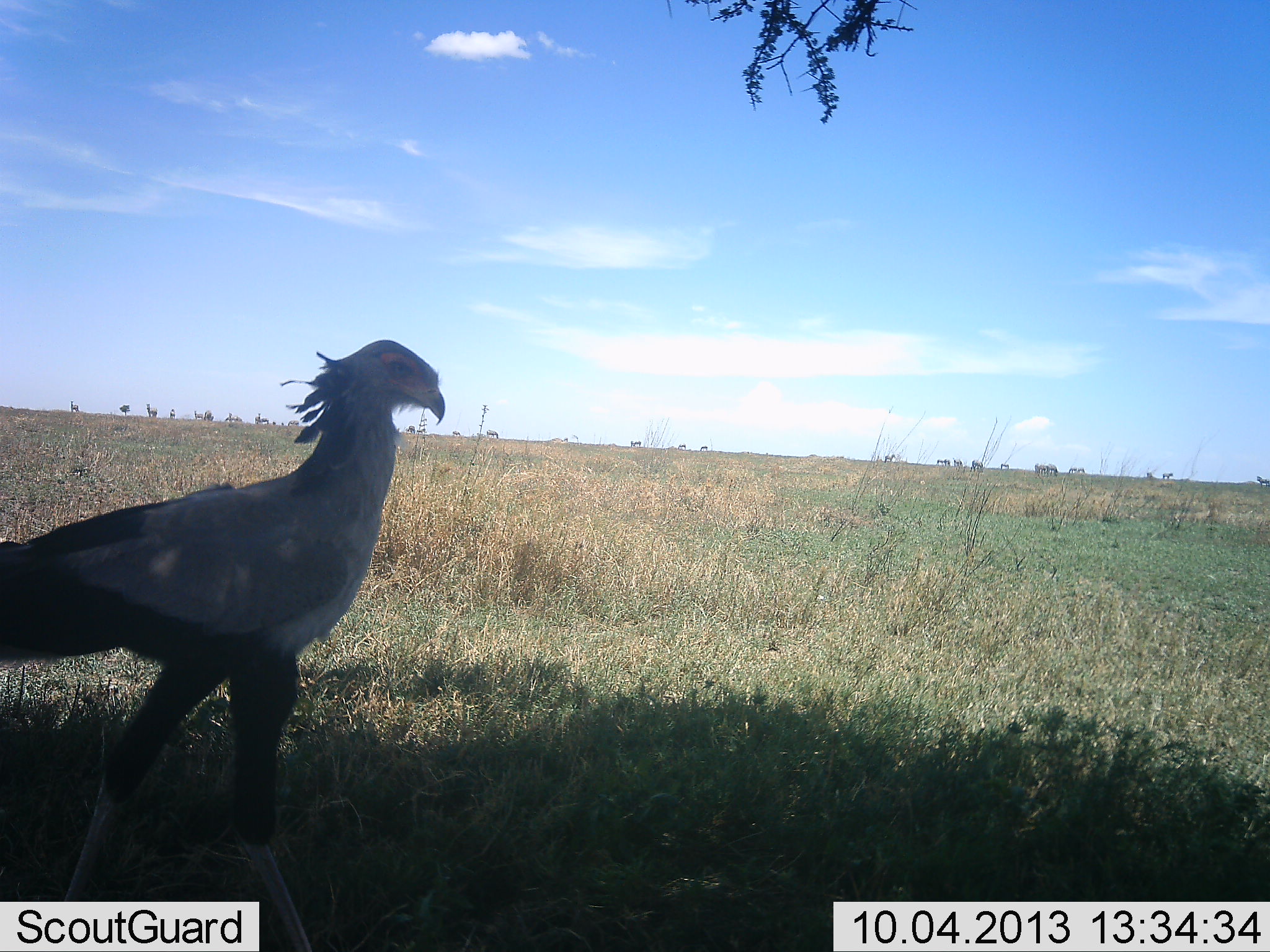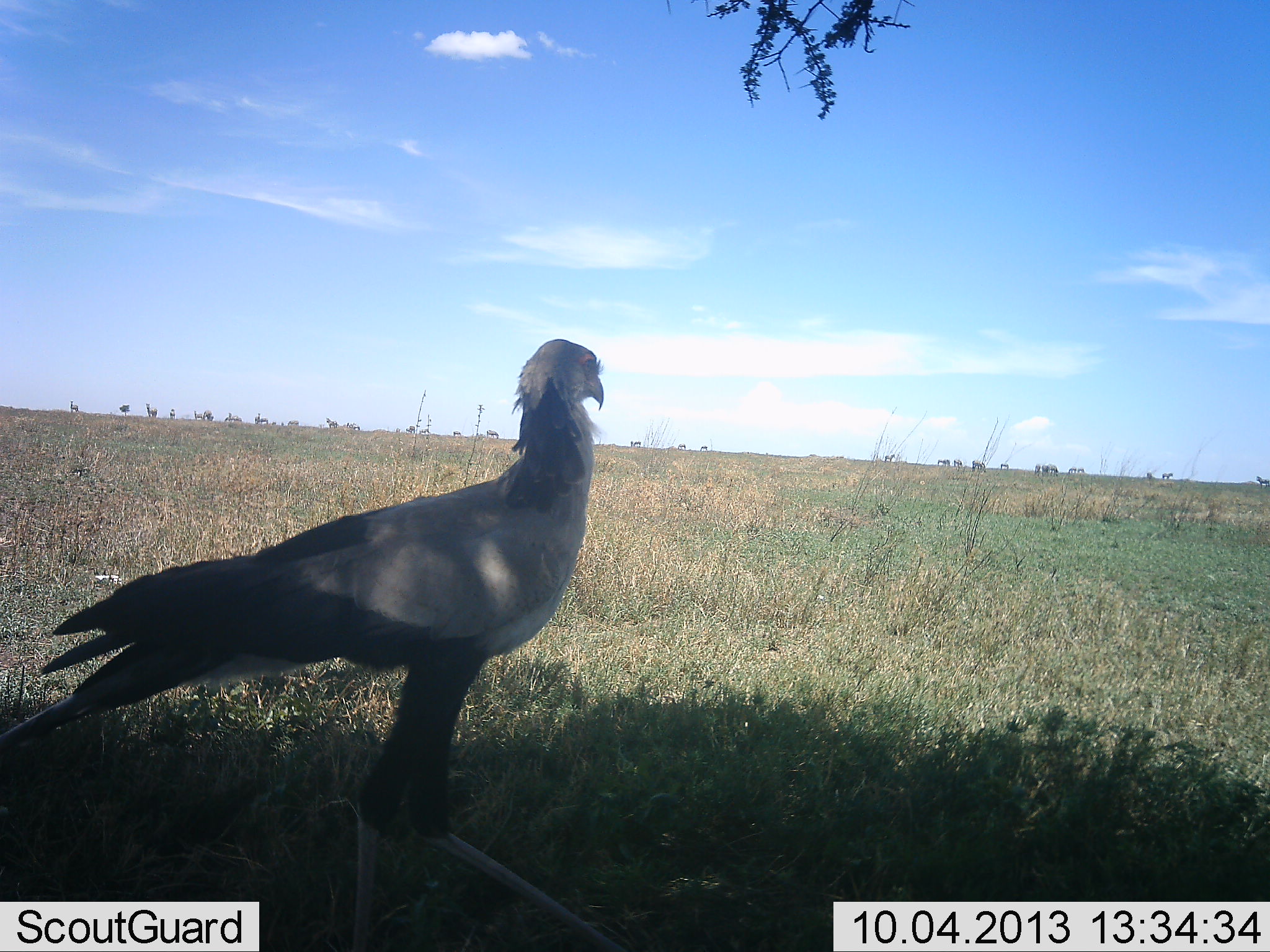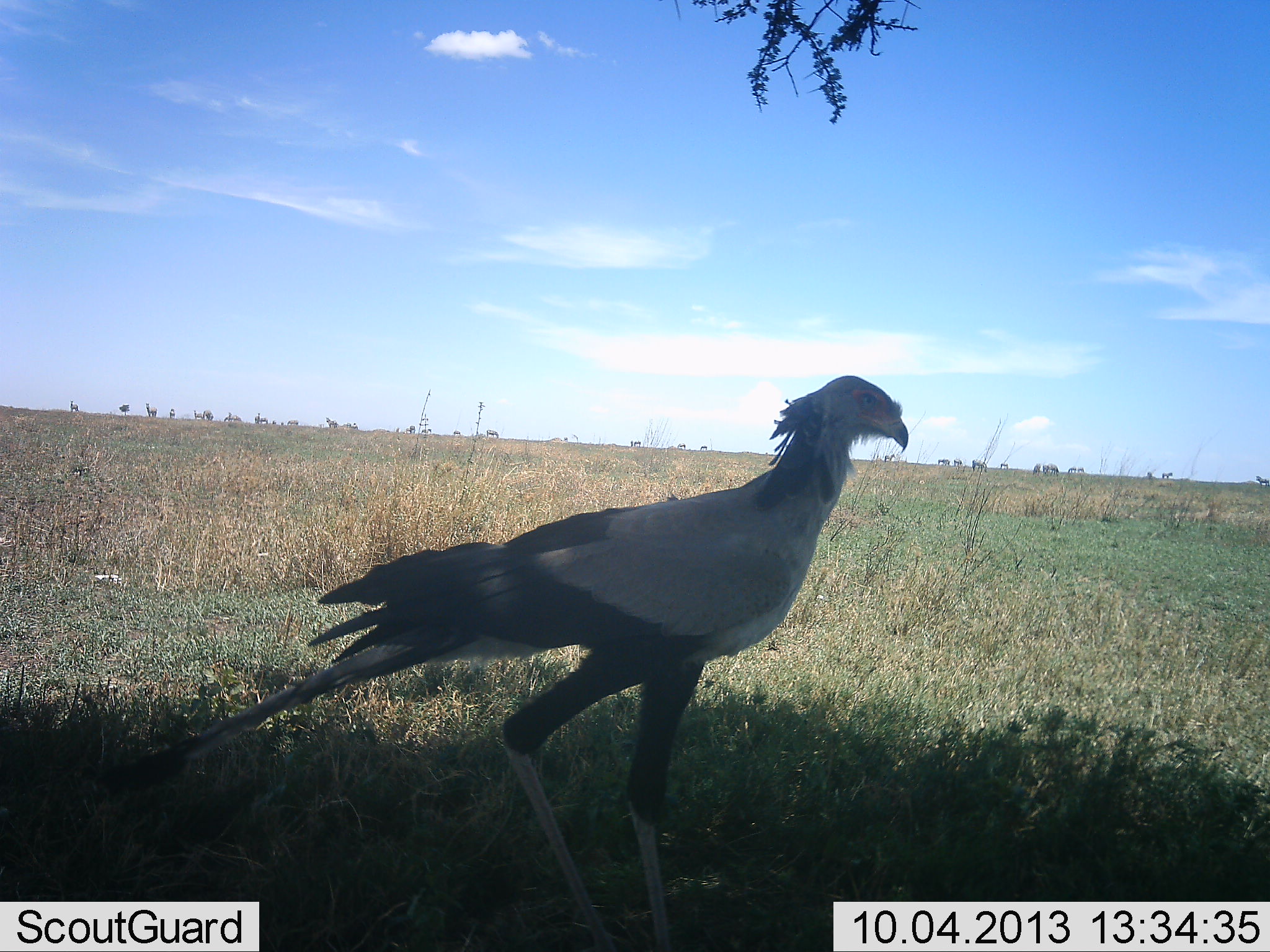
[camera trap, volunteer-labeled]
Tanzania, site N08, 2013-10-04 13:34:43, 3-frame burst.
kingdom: Animalia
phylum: Chordata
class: Aves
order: Accipitriformes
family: Sagittariidae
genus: Sagittarius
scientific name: Sagittarius serpentarius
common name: secretary bird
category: secretarybird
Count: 1.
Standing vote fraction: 24%.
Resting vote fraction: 3%.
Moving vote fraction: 76%.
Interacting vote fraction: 0%.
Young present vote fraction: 0%.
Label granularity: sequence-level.